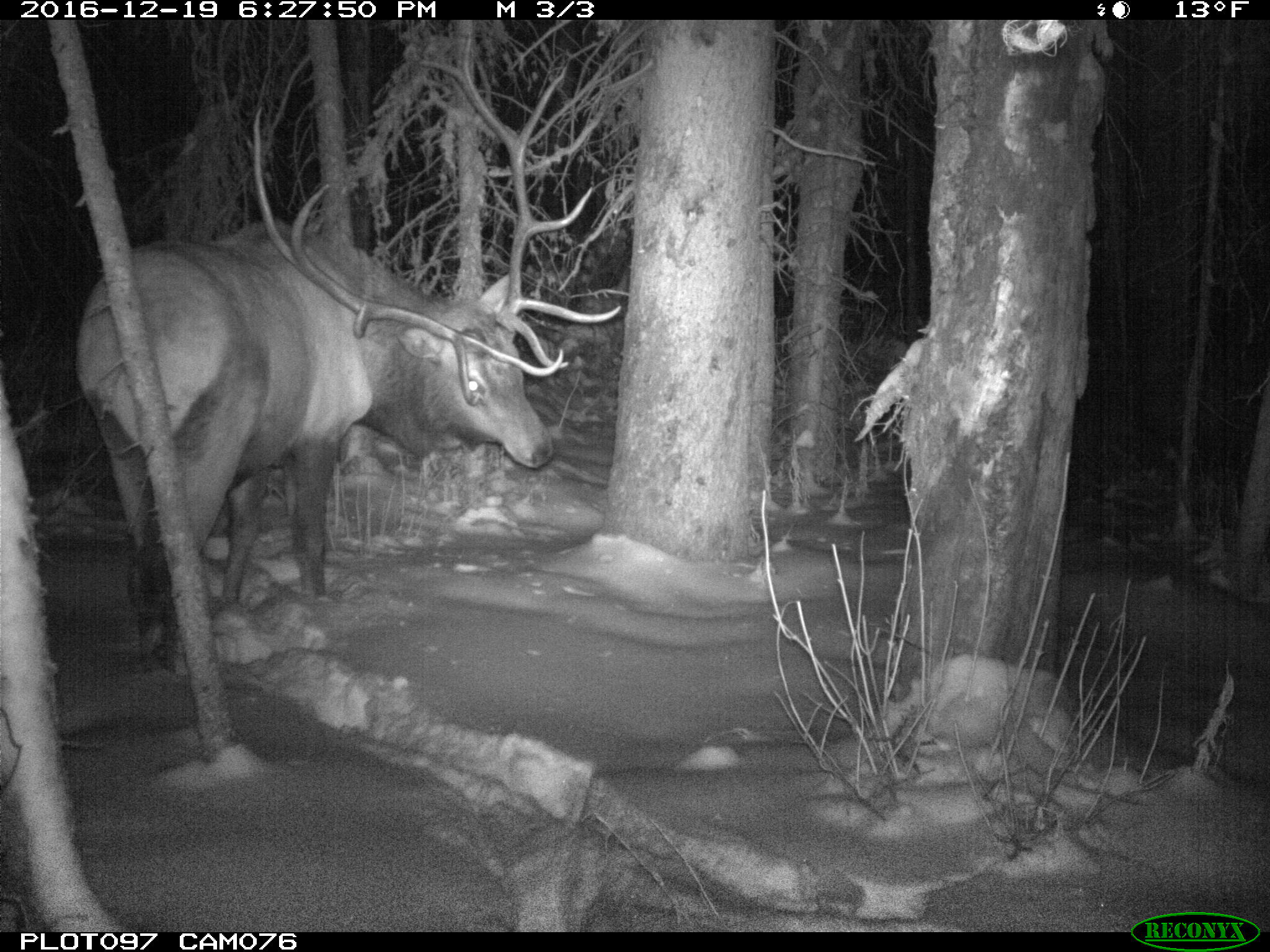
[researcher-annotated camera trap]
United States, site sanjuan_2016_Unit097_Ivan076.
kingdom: Animalia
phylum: Chordata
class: Mammalia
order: Artiodactyla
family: Cervidae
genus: Cervus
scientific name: Cervus elaphus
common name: red deer